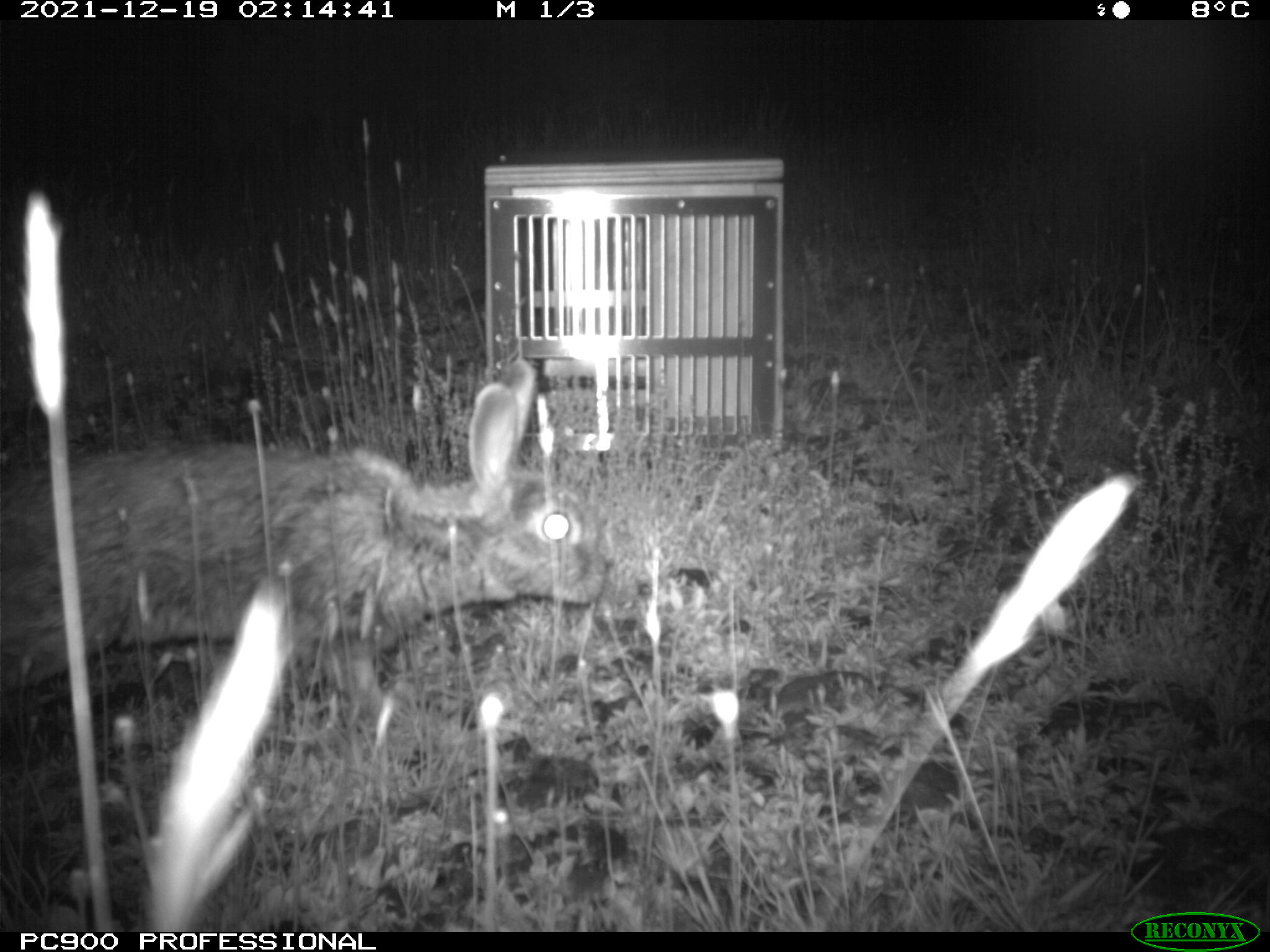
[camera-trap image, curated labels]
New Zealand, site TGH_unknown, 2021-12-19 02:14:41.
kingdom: Animalia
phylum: Chordata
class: Mammalia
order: Lagomorpha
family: Leporidae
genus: Oryctolagus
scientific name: Oryctolagus cuniculus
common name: european rabbit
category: rabbit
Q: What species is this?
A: Rabbit (european rabbit) (Oryctolagus cuniculus).